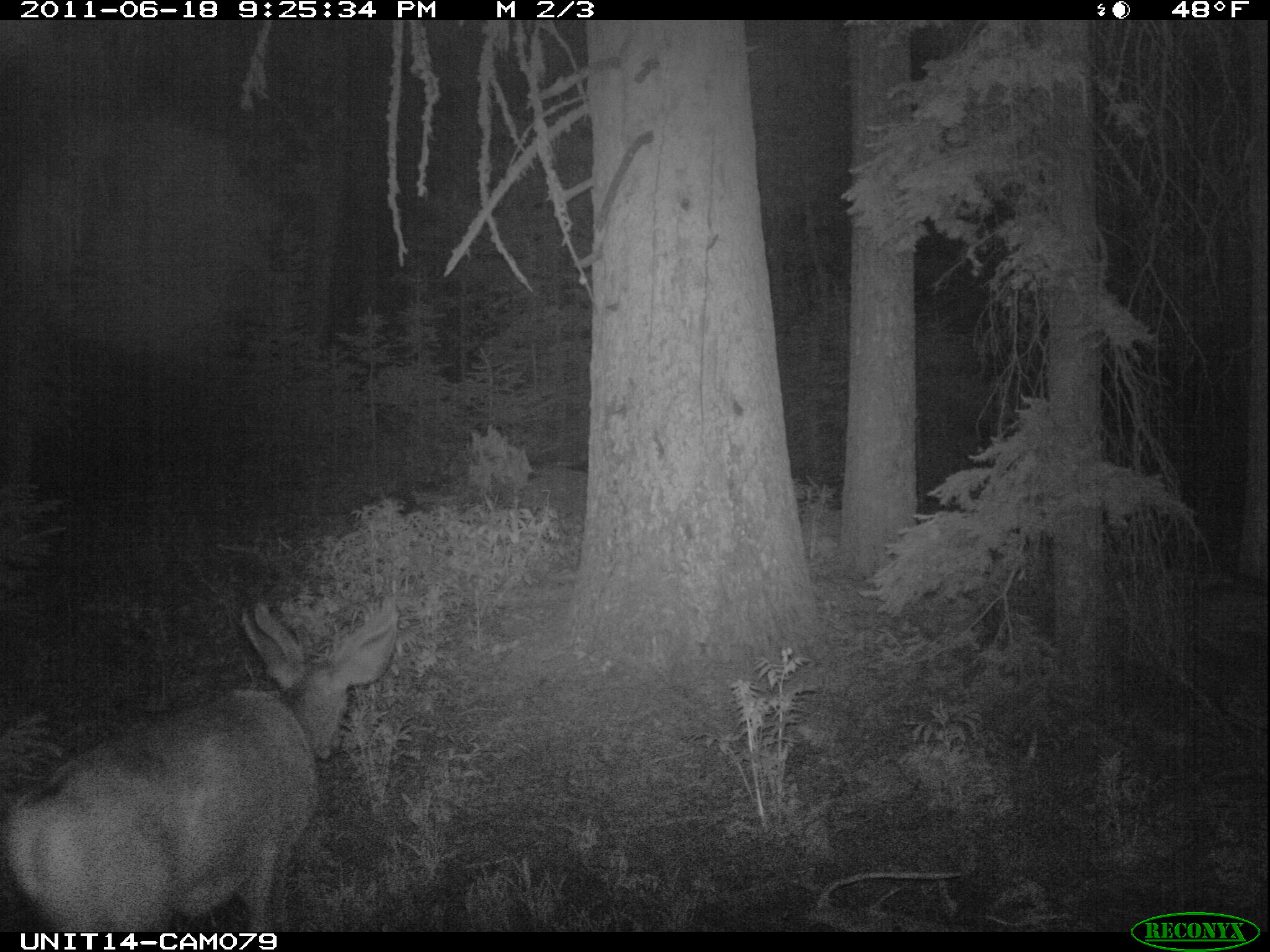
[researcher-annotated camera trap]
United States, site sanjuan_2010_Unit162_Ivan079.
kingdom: Animalia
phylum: Chordata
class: Mammalia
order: Artiodactyla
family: Cervidae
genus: Odocoileus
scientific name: Odocoileus hemionus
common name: mule deer